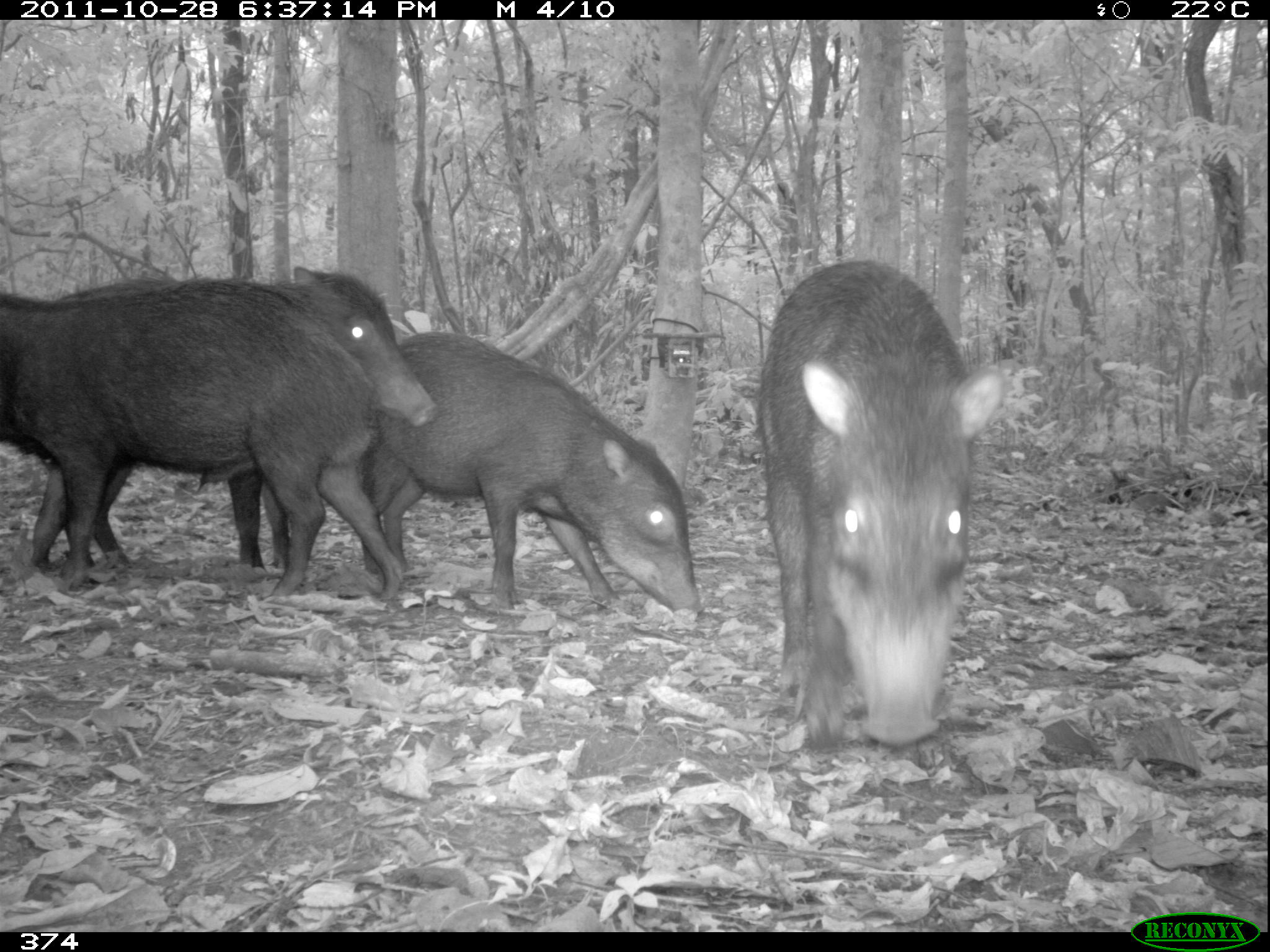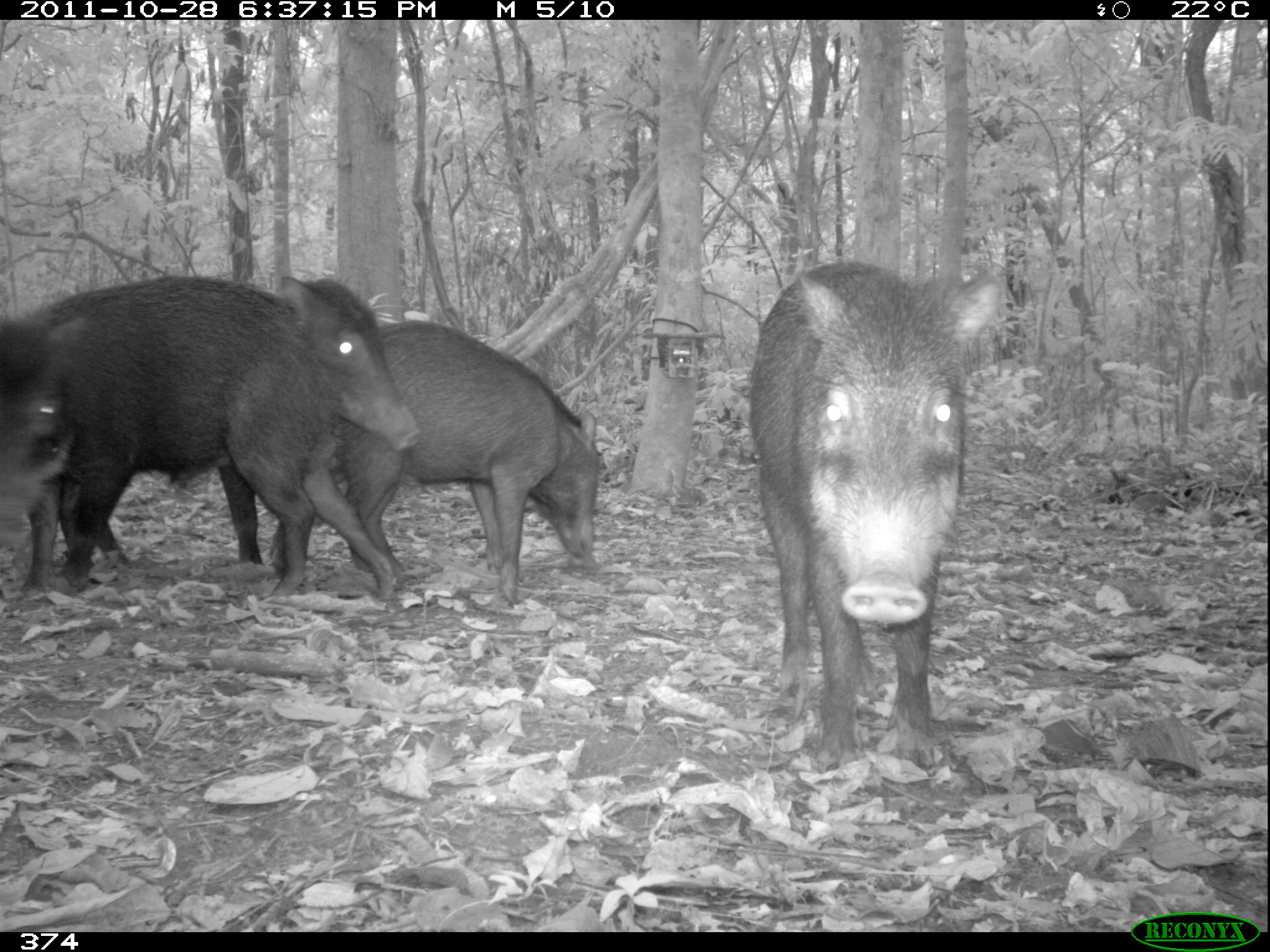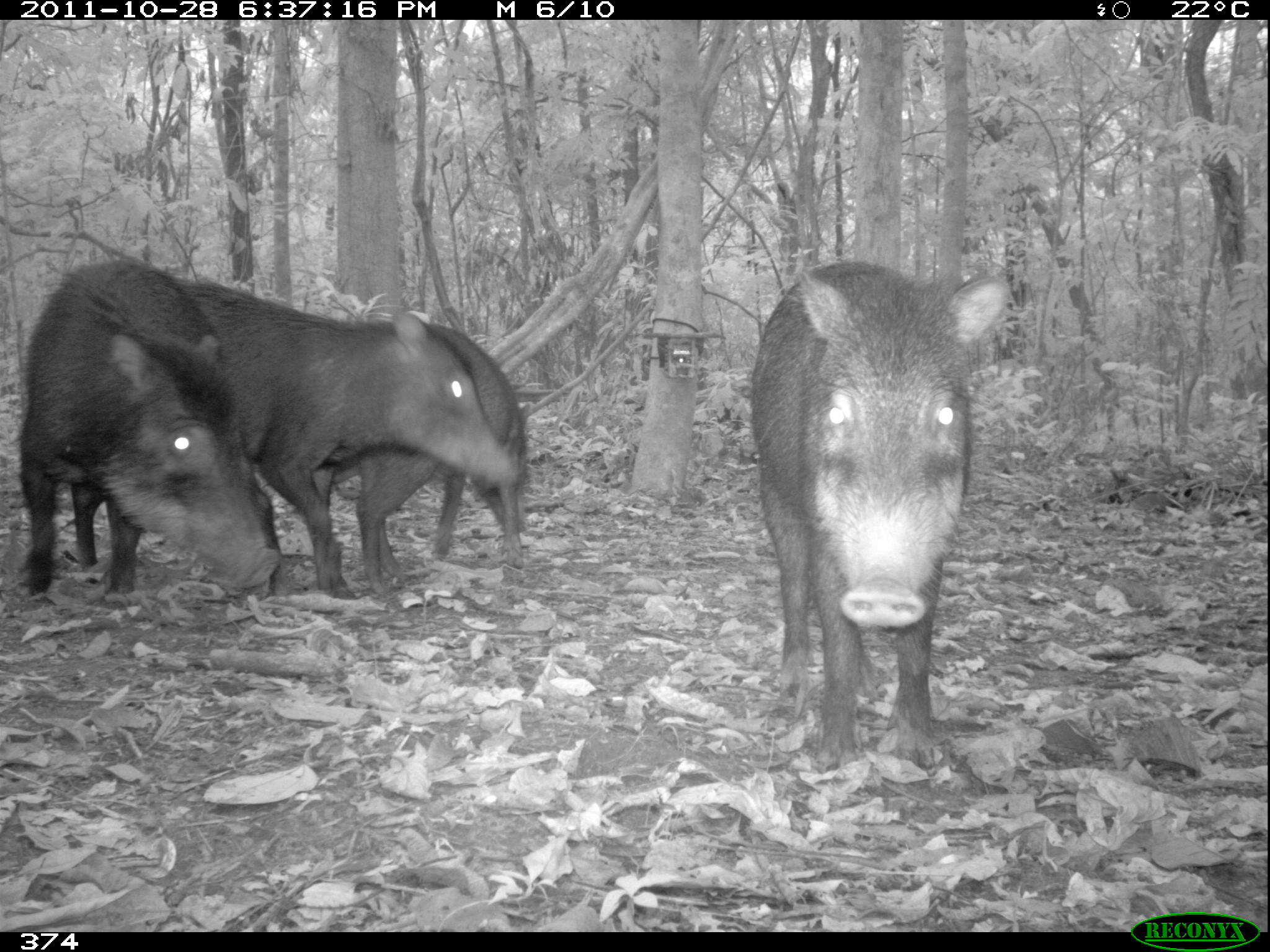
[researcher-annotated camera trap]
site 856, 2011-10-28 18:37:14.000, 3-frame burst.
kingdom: Animalia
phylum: Chordata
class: Mammalia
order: Artiodactyla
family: Tayassuidae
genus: Tayassu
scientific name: Tayassu pecari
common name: white-lipped peccary